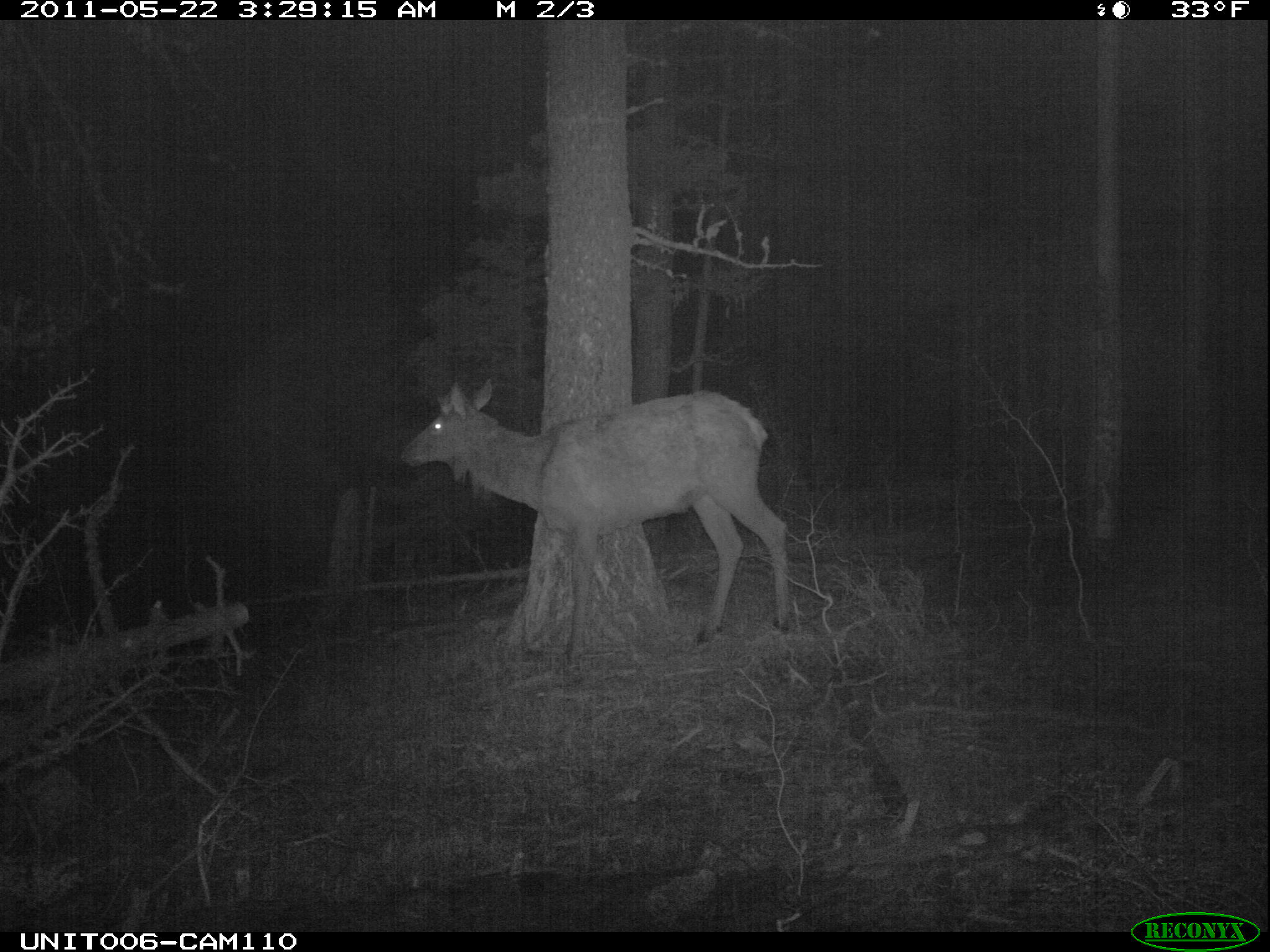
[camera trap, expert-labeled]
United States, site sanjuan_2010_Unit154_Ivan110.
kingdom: Animalia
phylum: Chordata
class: Mammalia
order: Artiodactyla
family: Cervidae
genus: Cervus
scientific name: Cervus elaphus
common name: red deer